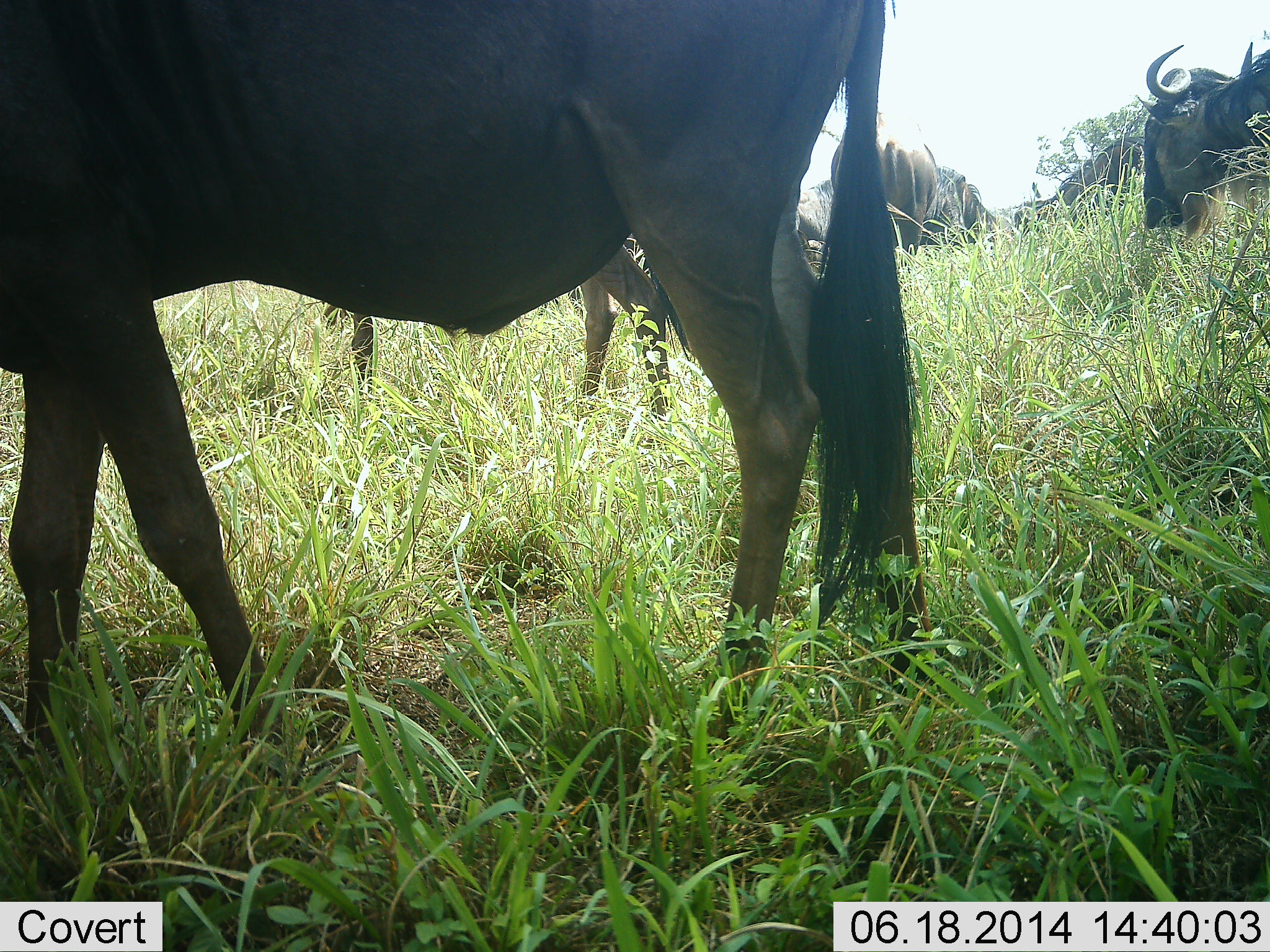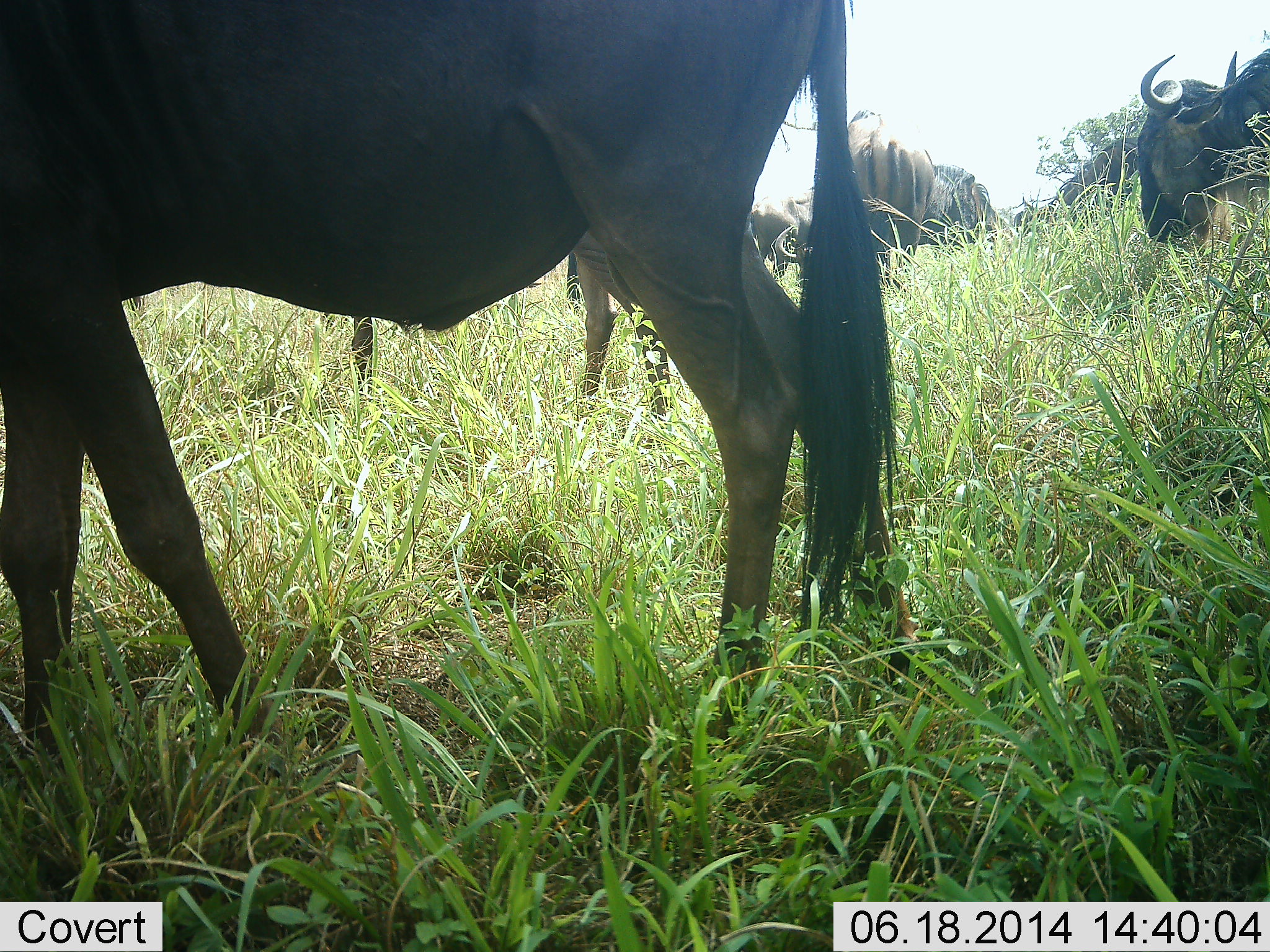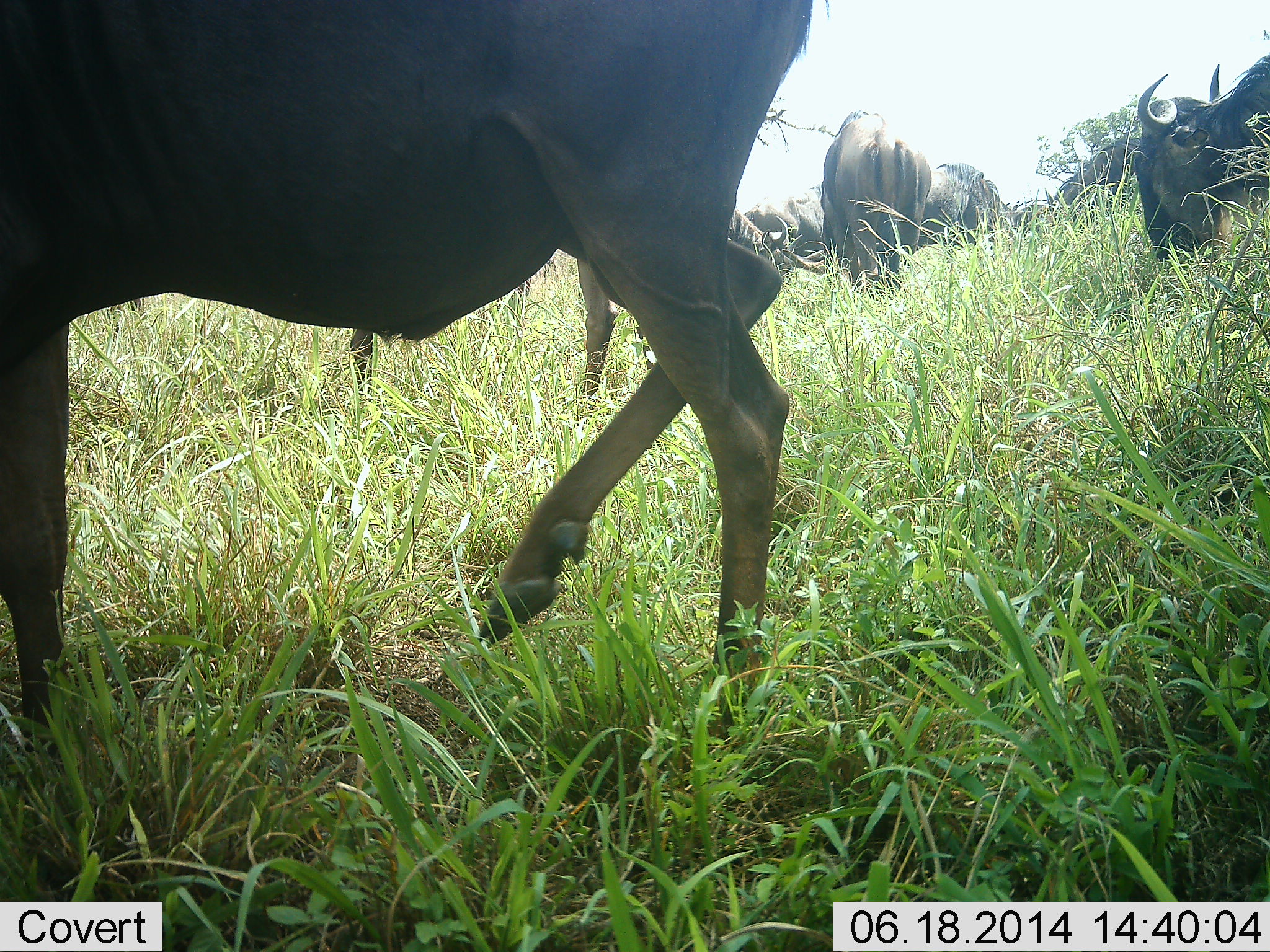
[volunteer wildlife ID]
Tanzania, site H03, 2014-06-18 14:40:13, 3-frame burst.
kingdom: Animalia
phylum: Chordata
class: Mammalia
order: Artiodactyla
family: Bovidae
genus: Connochaetes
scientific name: Connochaetes taurinus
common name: blue wildebeest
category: wildebeest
Wildebeest (blue wildebeest) (Connochaetes taurinus), count 6. Behavior (volunteer vote fractions): standing 90%, resting 0%, moving 30%, interacting 0%. Young present (vote fraction): 0%. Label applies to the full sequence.